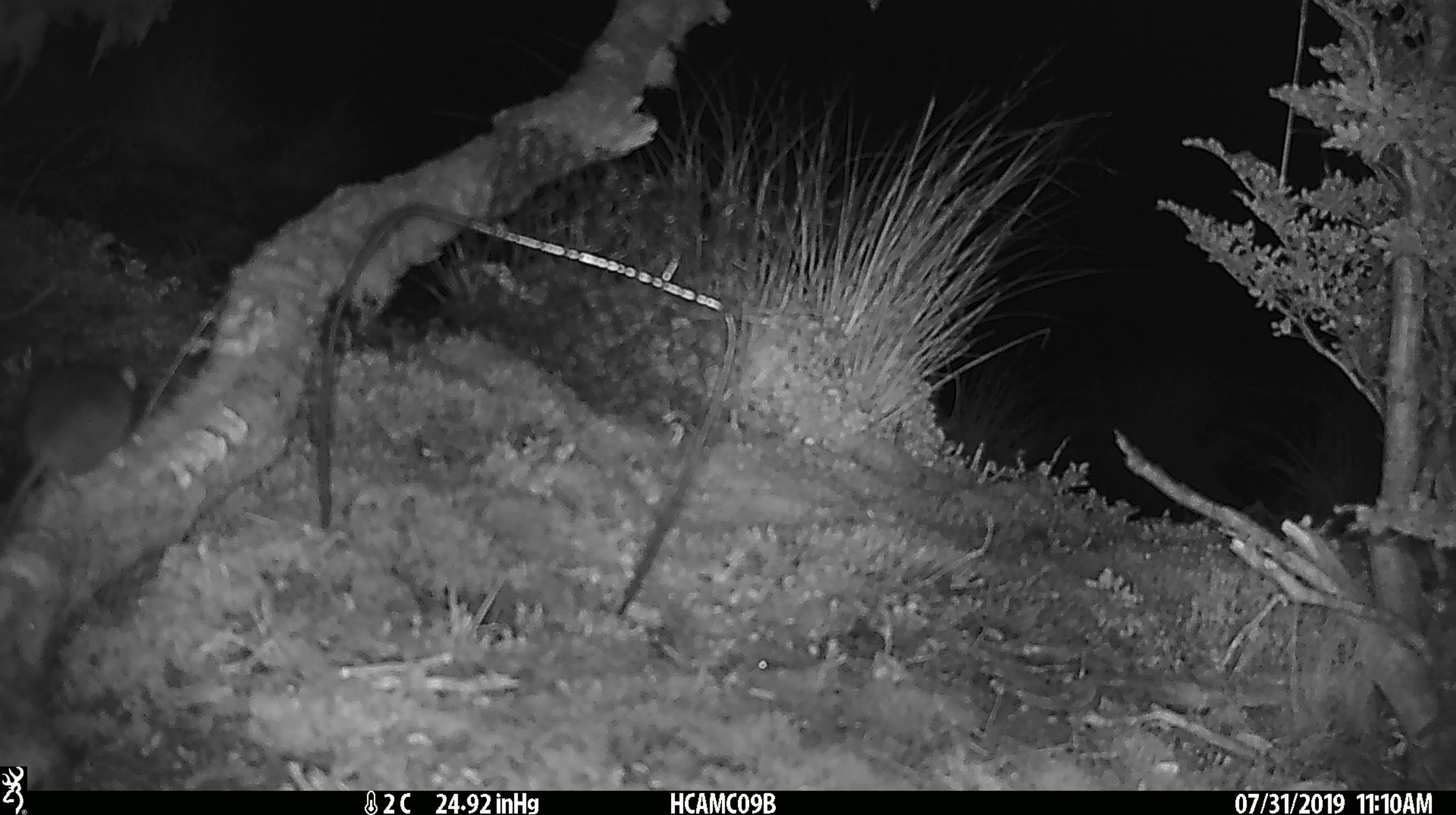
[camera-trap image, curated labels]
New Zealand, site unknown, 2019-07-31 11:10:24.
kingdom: Animalia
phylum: Chordata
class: Mammalia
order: Rodentia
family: Muridae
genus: Mus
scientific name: Mus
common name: mouse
Mouse (Mus).